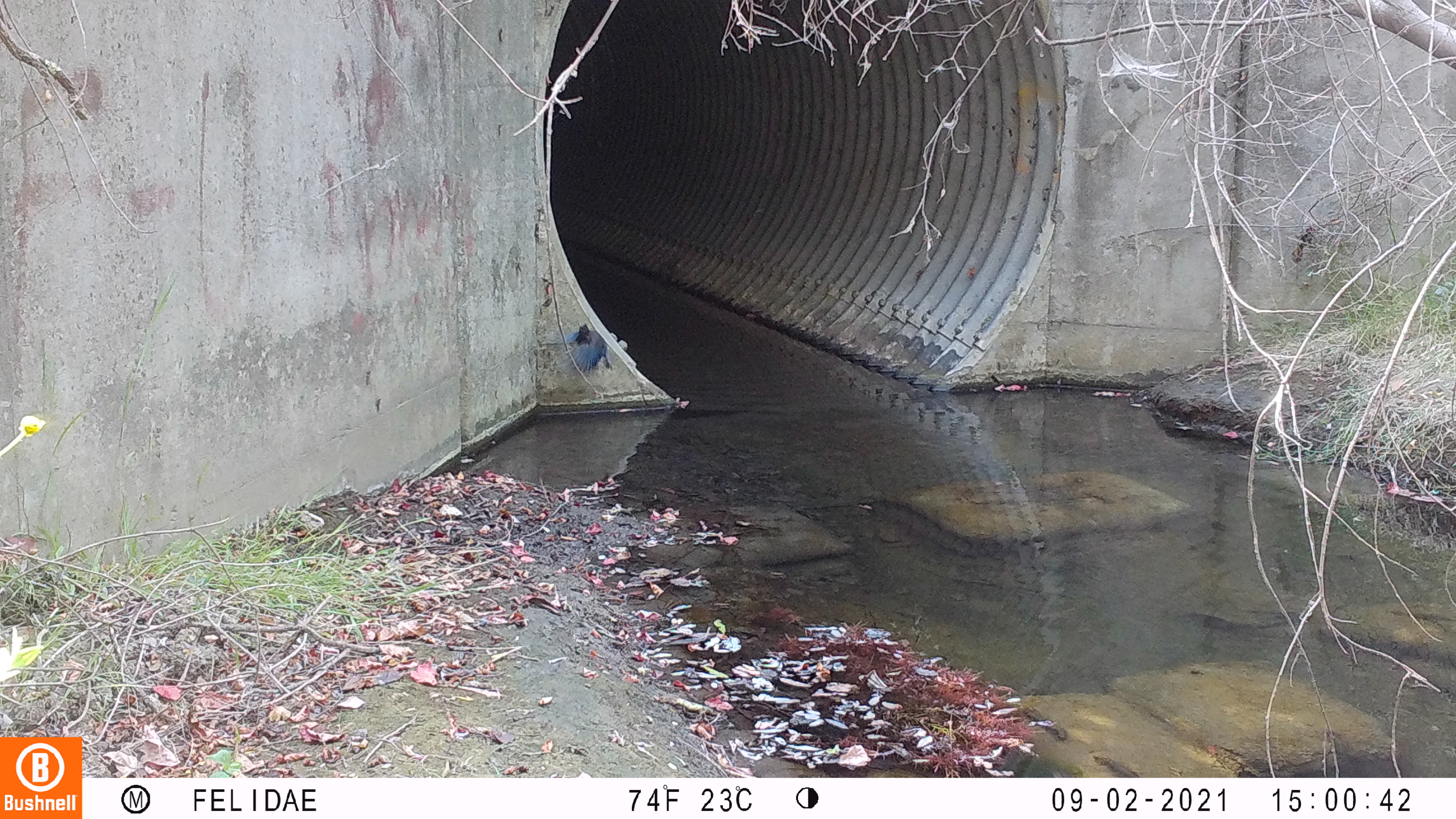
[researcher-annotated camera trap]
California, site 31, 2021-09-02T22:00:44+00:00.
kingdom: Animalia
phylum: Chordata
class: Aves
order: Passeriformes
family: Corvidae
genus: Cyanocitta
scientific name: Cyanocitta stelleri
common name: steller's jay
Steller's jay (Cyanocitta stelleri).